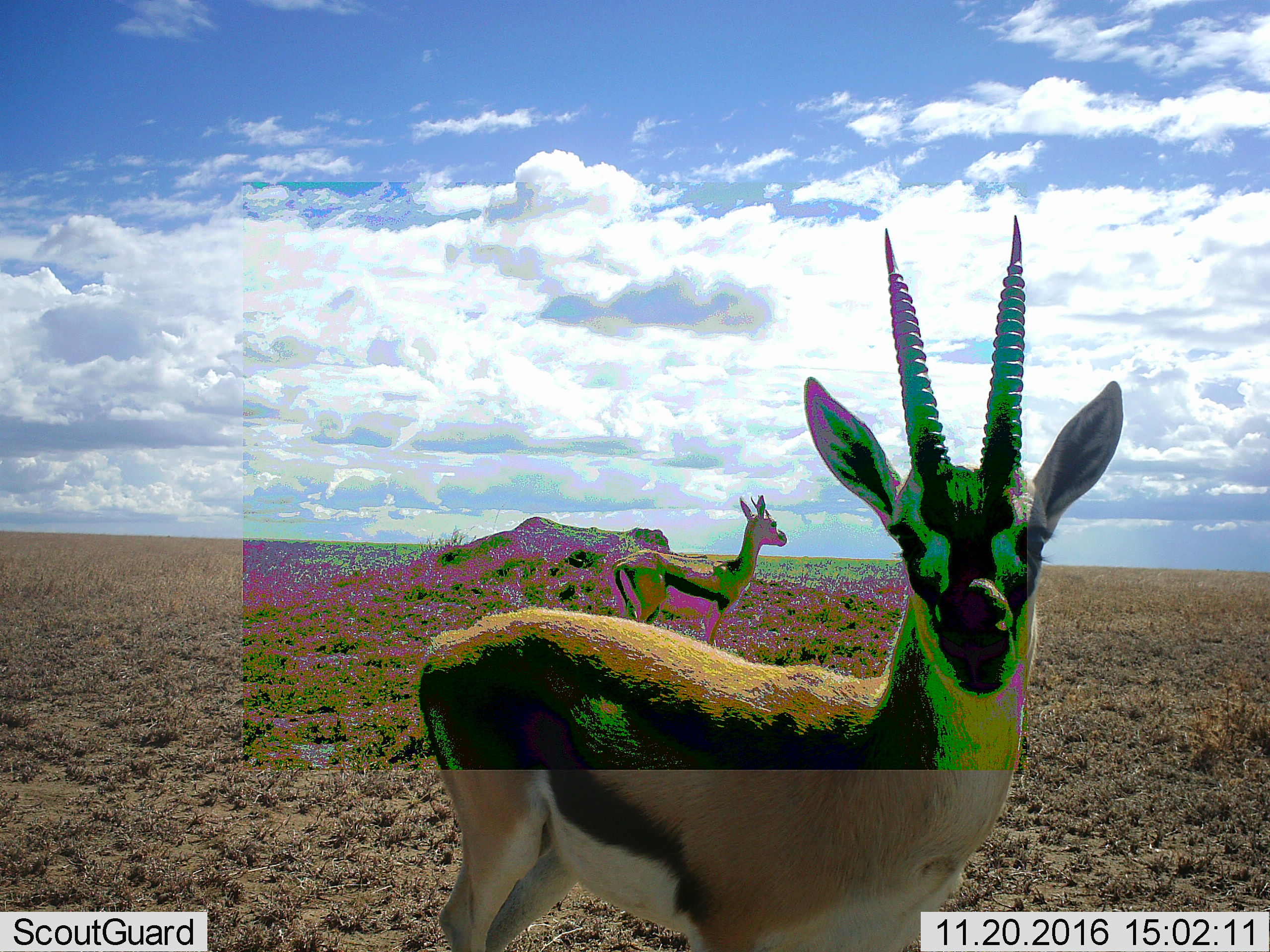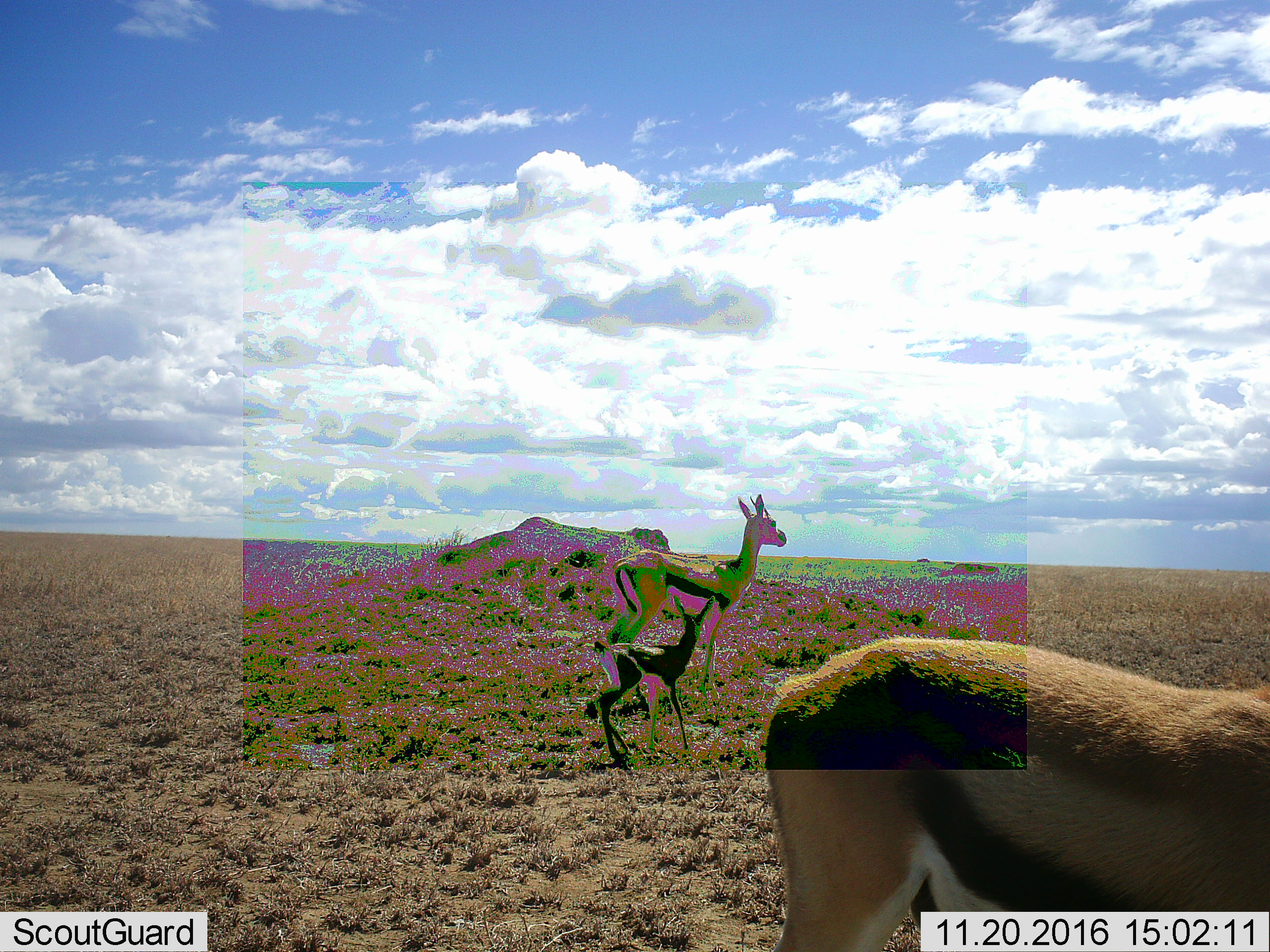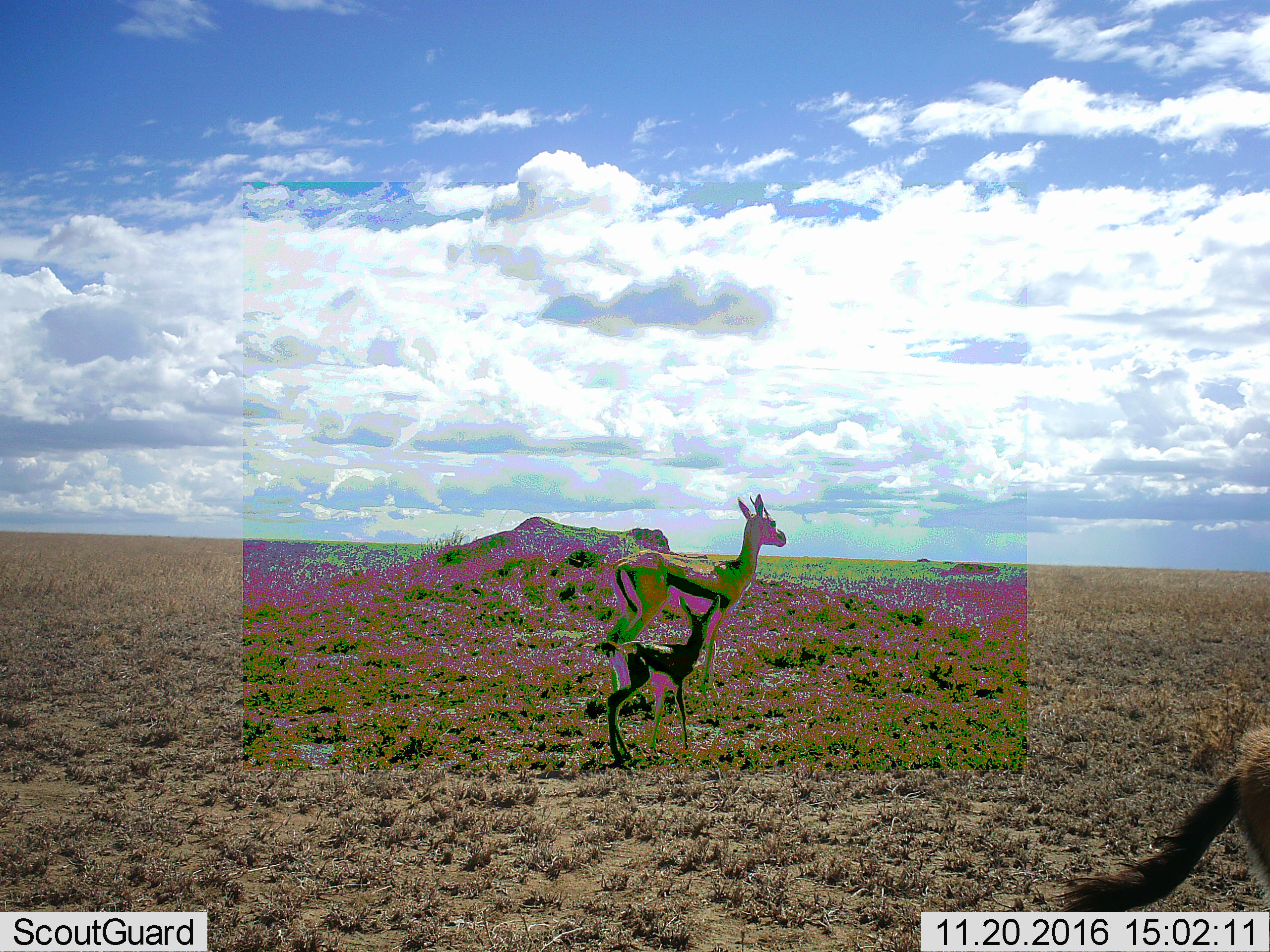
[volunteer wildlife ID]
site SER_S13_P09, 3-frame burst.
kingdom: Animalia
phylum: Chordata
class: Mammalia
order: Artiodactyla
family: Bovidae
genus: Eudorcas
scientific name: Eudorcas thomsonii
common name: thomson's gazelle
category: gazellethomsons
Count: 3.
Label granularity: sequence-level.